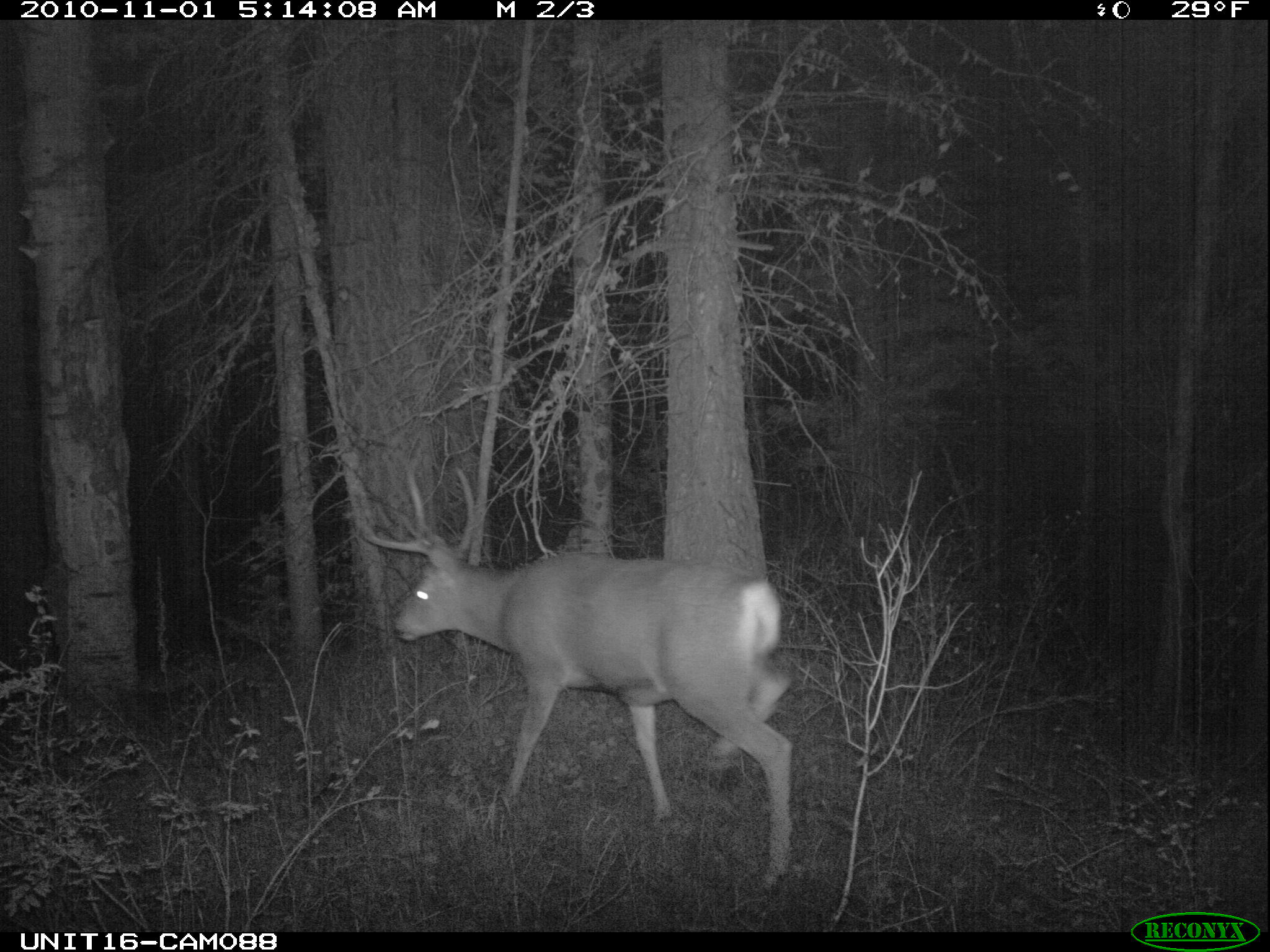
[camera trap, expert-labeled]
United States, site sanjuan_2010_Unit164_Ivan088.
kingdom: Animalia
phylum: Chordata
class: Mammalia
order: Artiodactyla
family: Cervidae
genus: Odocoileus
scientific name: Odocoileus hemionus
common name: mule deer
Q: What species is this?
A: Odocoileus hemionus (mule deer).